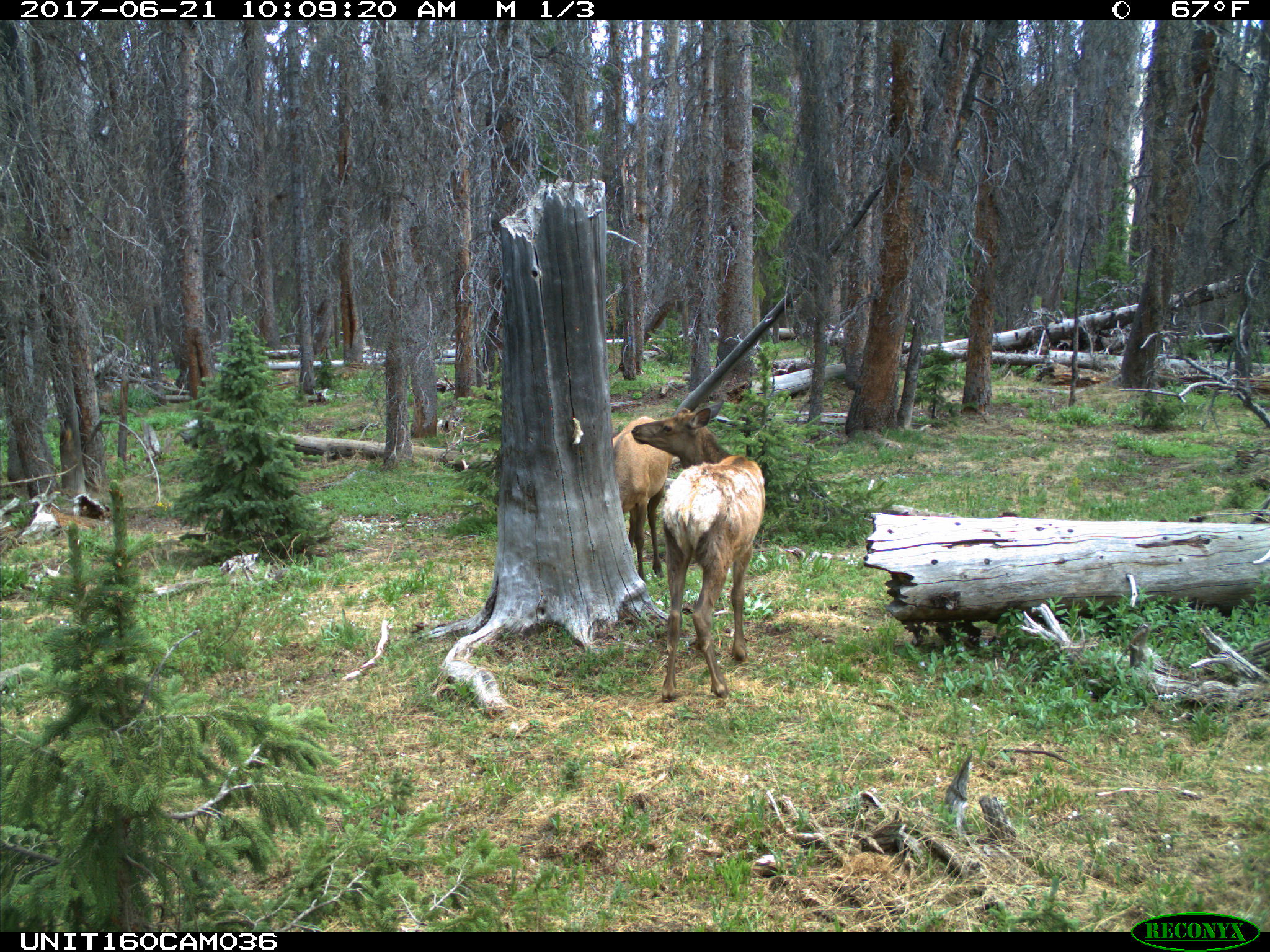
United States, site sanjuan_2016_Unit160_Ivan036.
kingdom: Animalia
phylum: Chordata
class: Mammalia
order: Artiodactyla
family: Cervidae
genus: Cervus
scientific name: Cervus elaphus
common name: red deer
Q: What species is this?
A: Cervus elaphus (red deer).